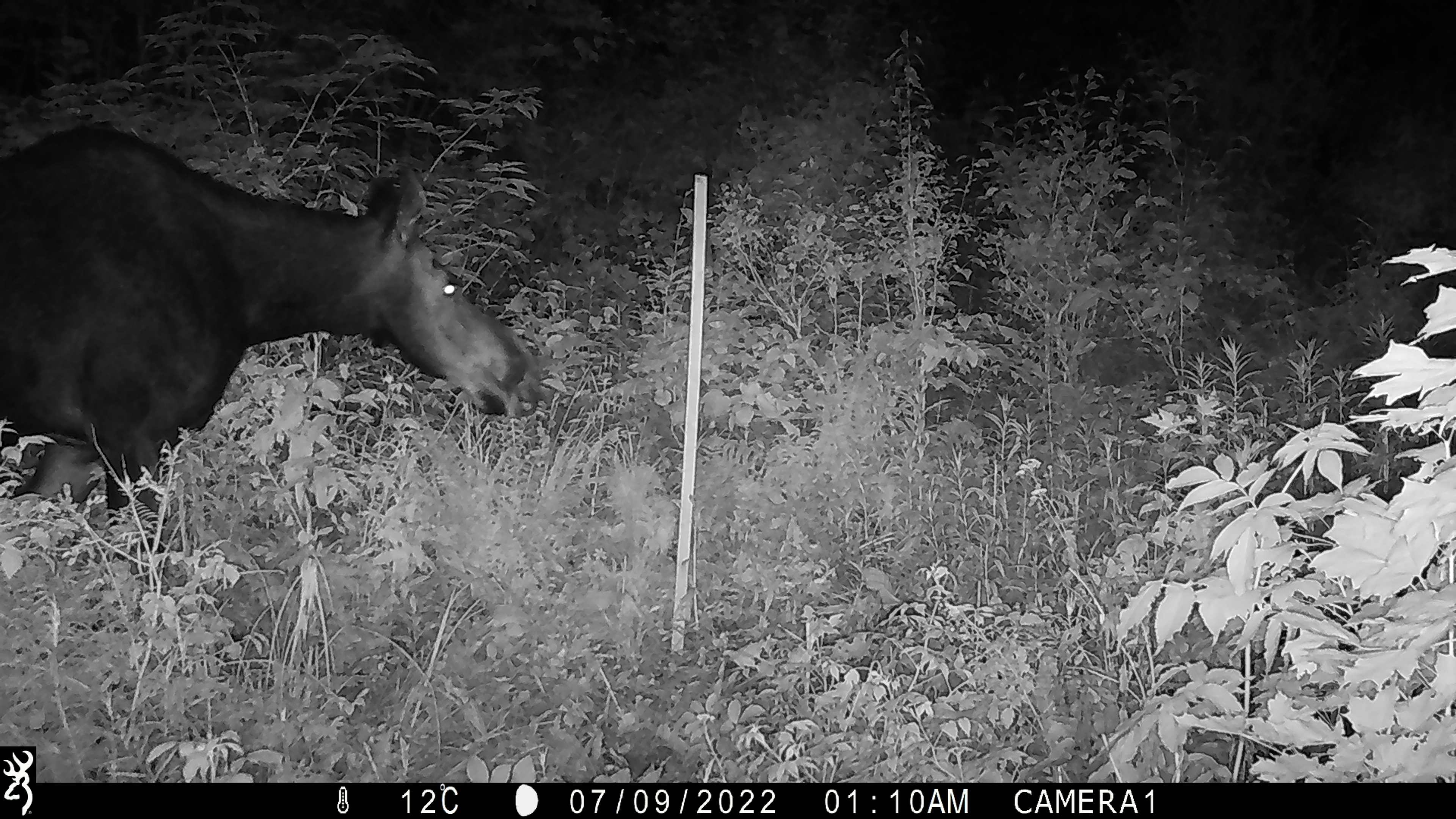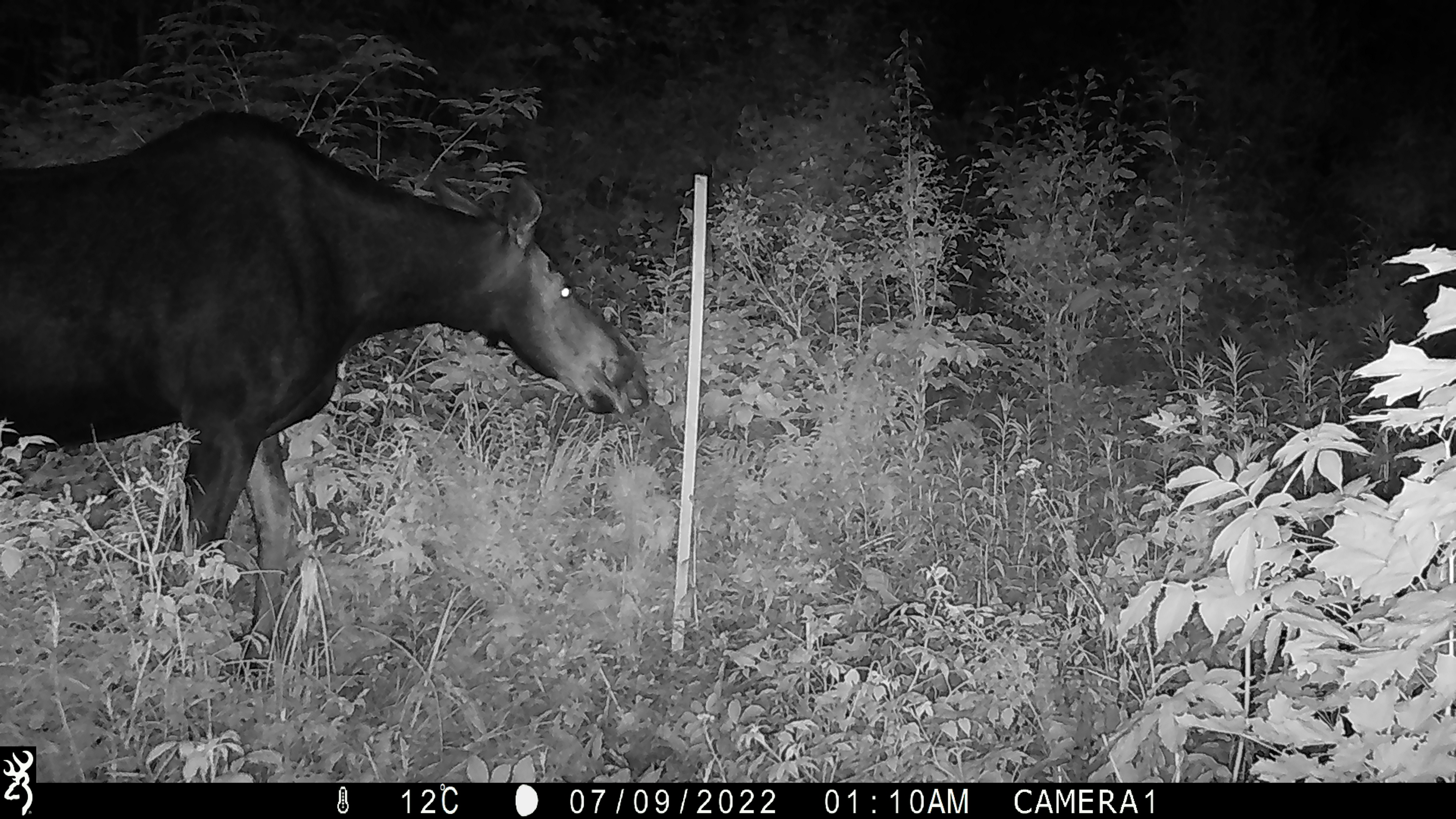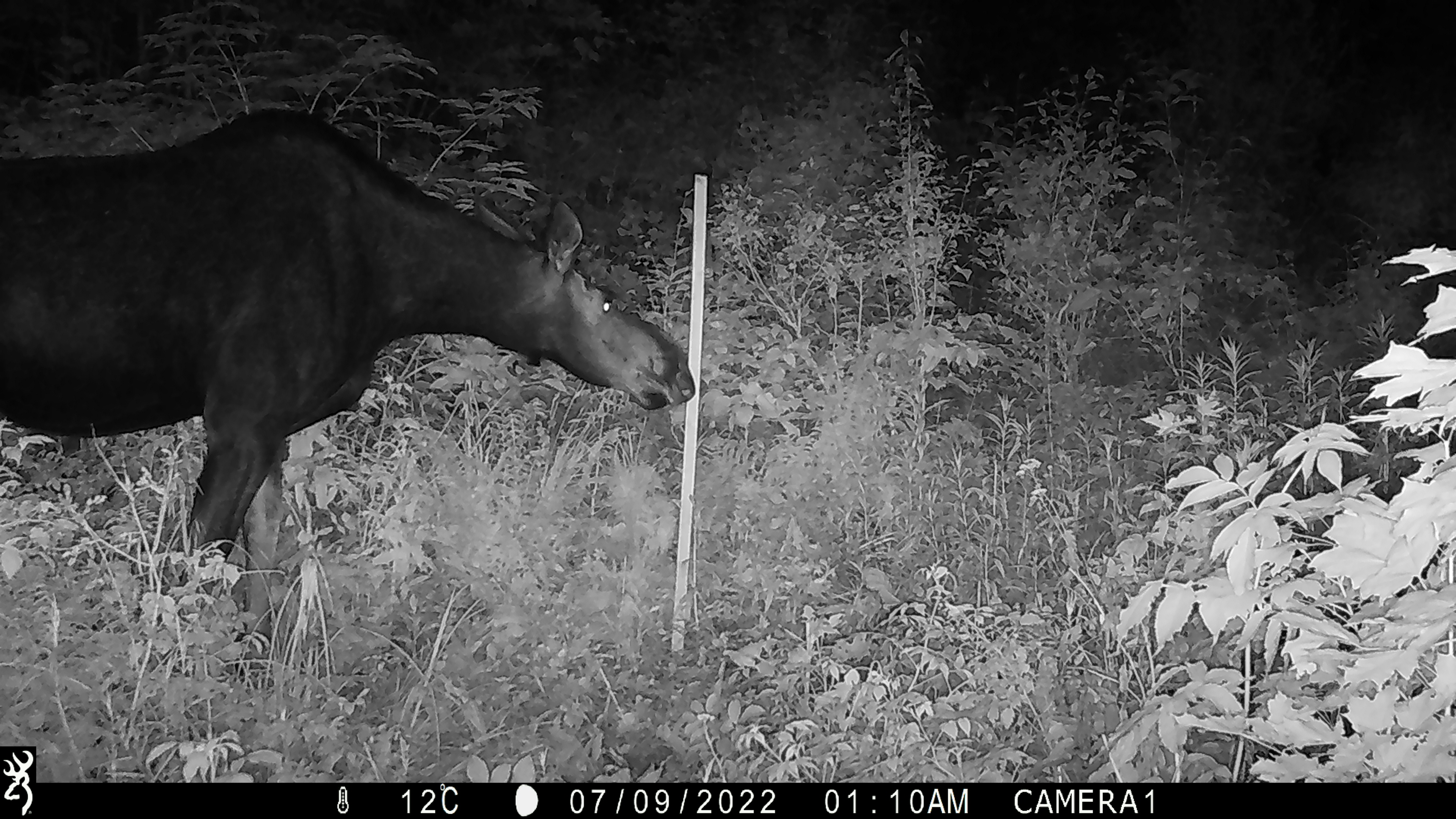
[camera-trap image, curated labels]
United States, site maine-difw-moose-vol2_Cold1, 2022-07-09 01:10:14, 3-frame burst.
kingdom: Animalia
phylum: Chordata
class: Mammalia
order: Artiodactyla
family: Cervidae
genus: Alces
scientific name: Alces alces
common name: moose